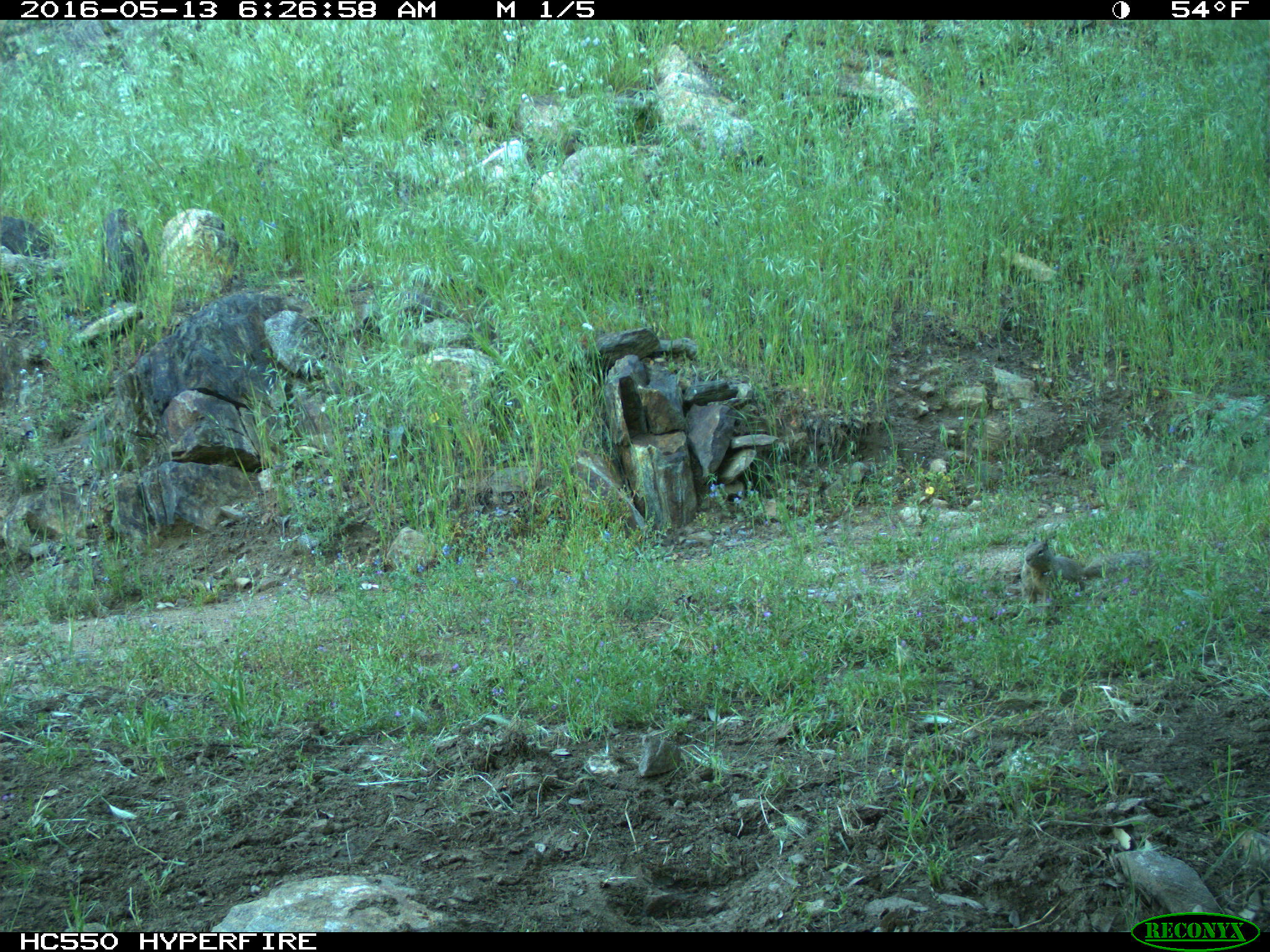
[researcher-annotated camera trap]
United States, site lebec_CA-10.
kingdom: Animalia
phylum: Chordata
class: Mammalia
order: Rodentia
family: Sciuridae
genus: Otospermophilus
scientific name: Otospermophilus beecheyi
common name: california ground squirrel